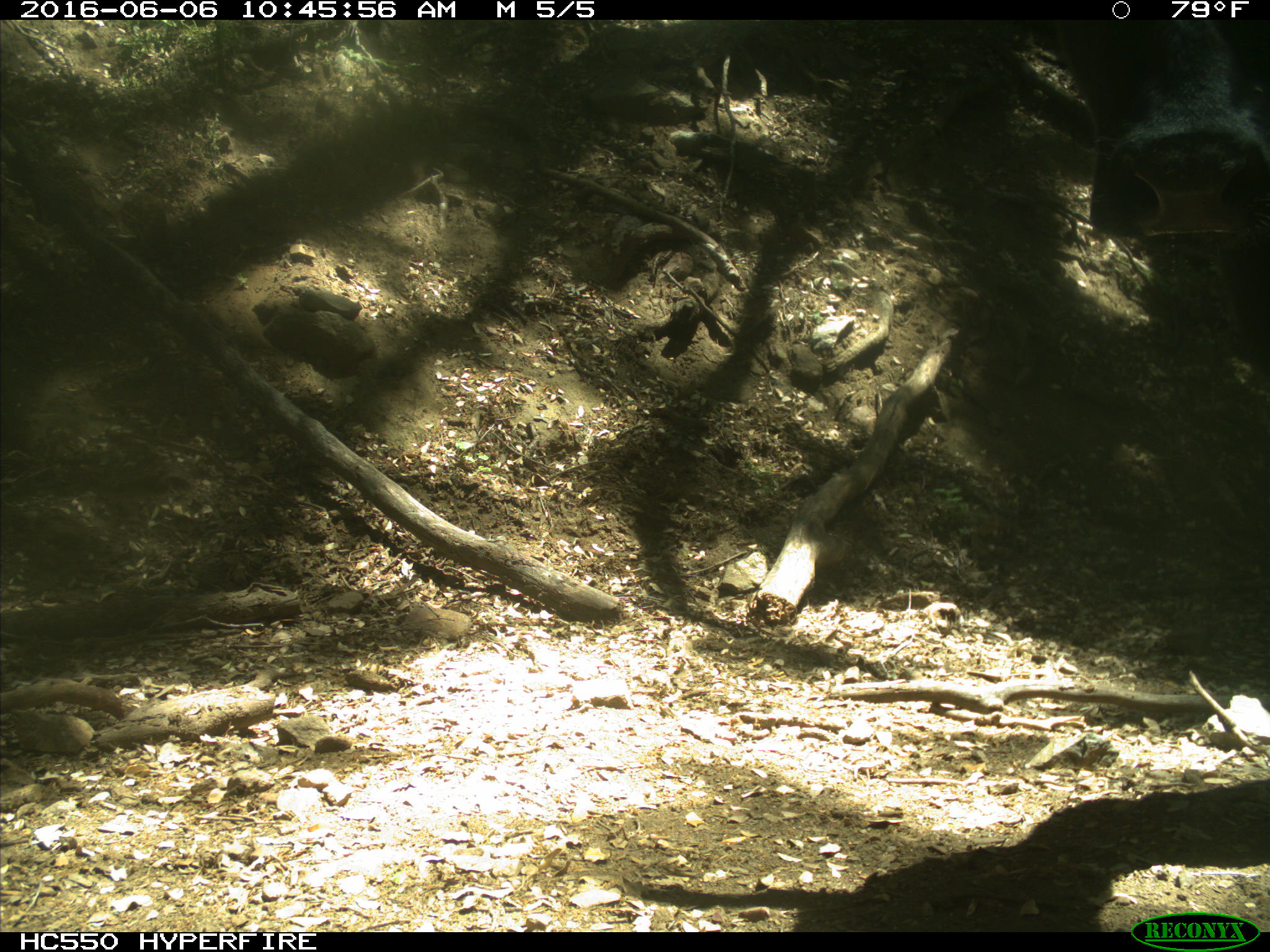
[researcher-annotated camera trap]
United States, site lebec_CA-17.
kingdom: Animalia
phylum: Chordata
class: Mammalia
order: Artiodactyla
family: Bovidae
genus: Bos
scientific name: Bos taurus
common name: domestic cow